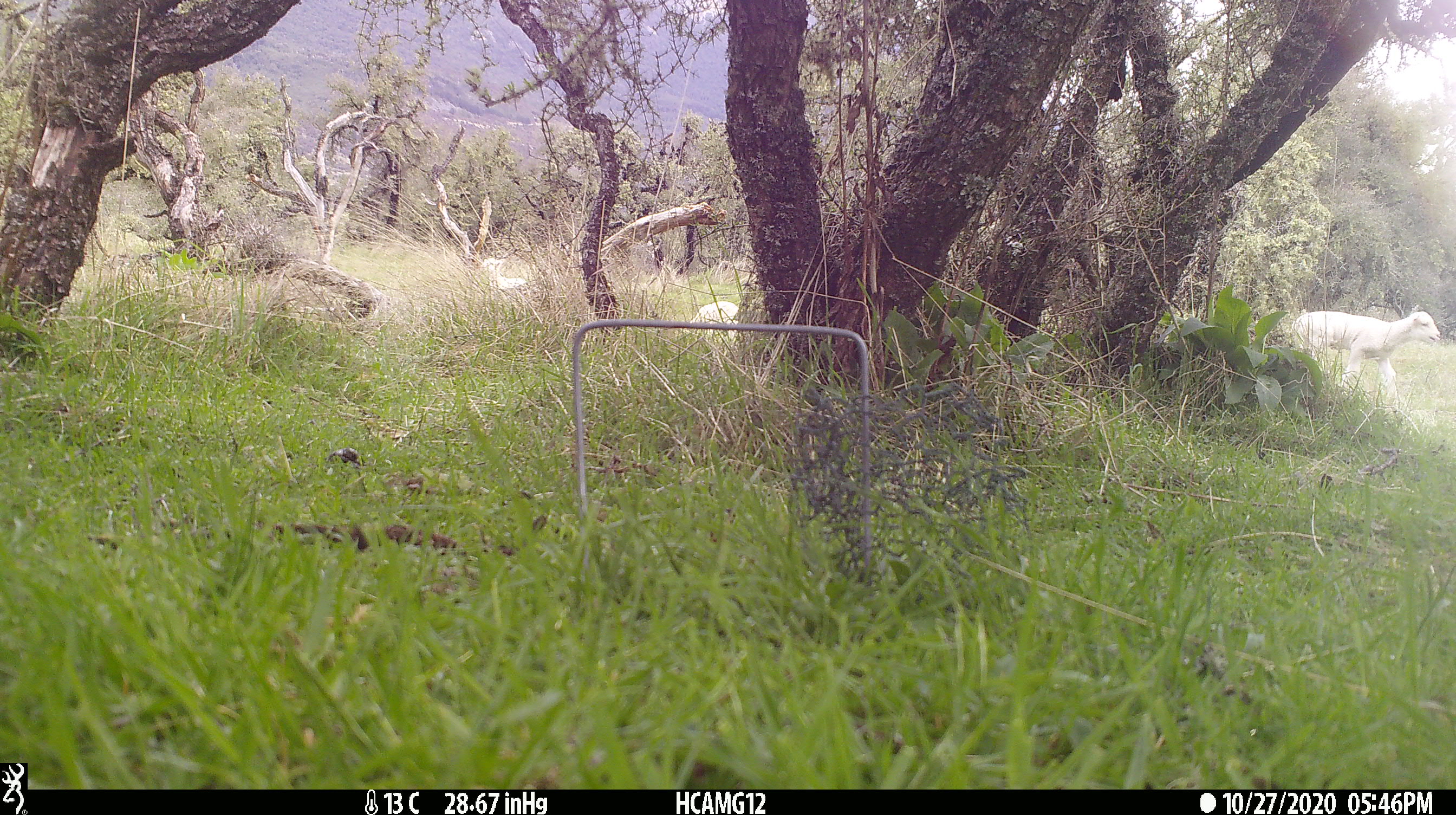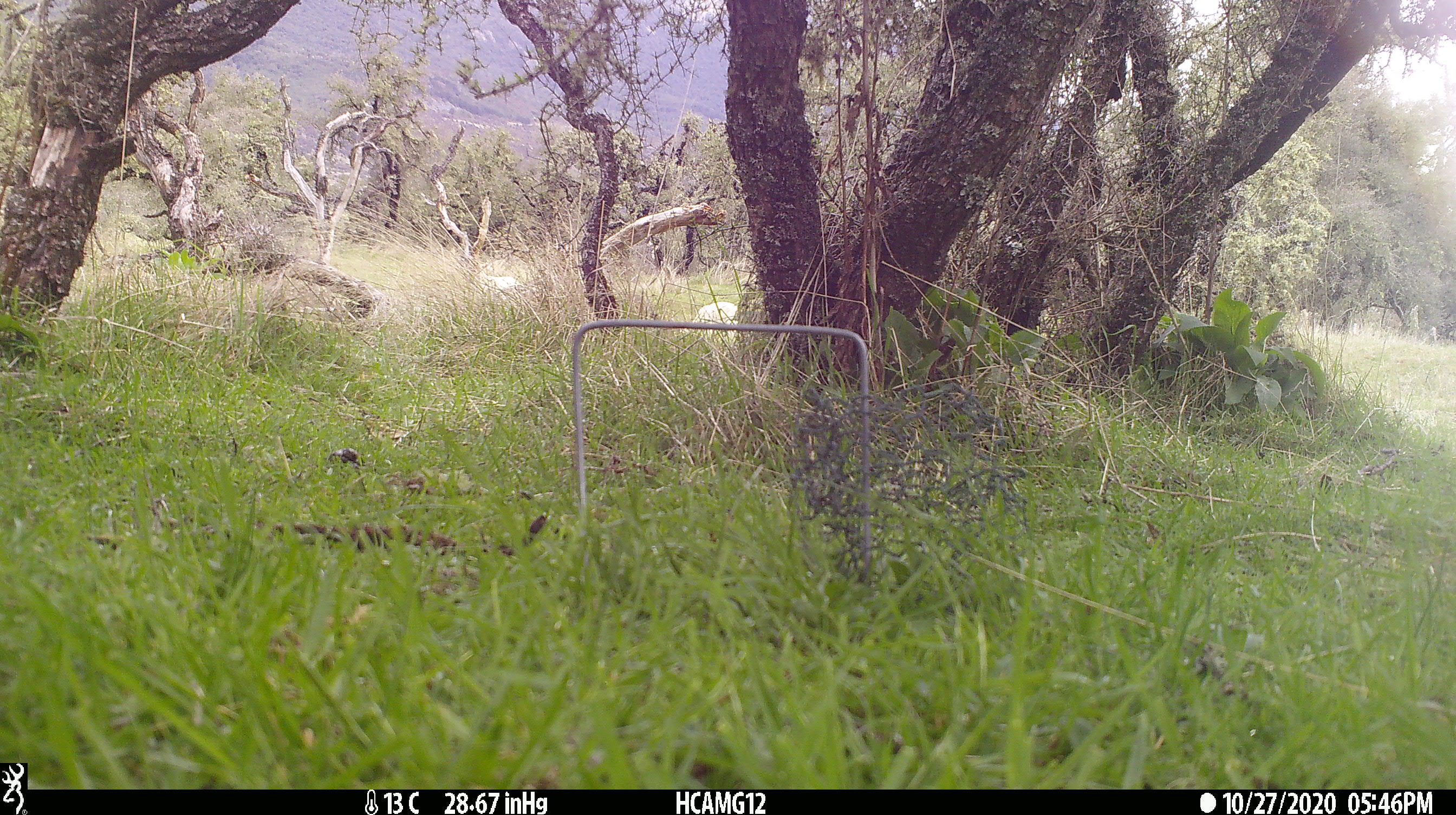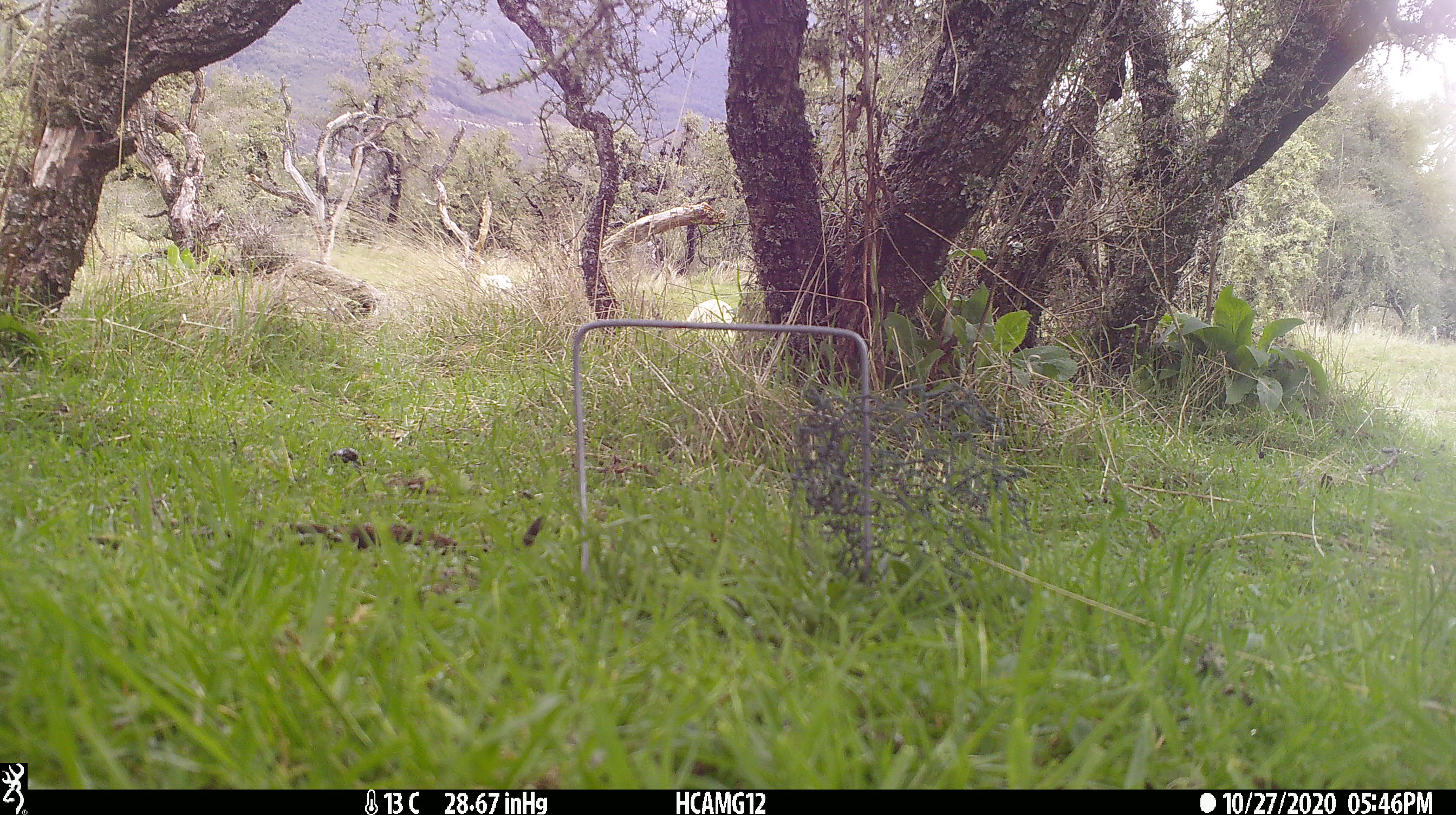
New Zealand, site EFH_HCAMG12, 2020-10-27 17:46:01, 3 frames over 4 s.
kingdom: Animalia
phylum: Chordata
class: Mammalia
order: Artiodactyla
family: Bovidae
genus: Ovis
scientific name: Ovis aries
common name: domestic sheep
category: sheep